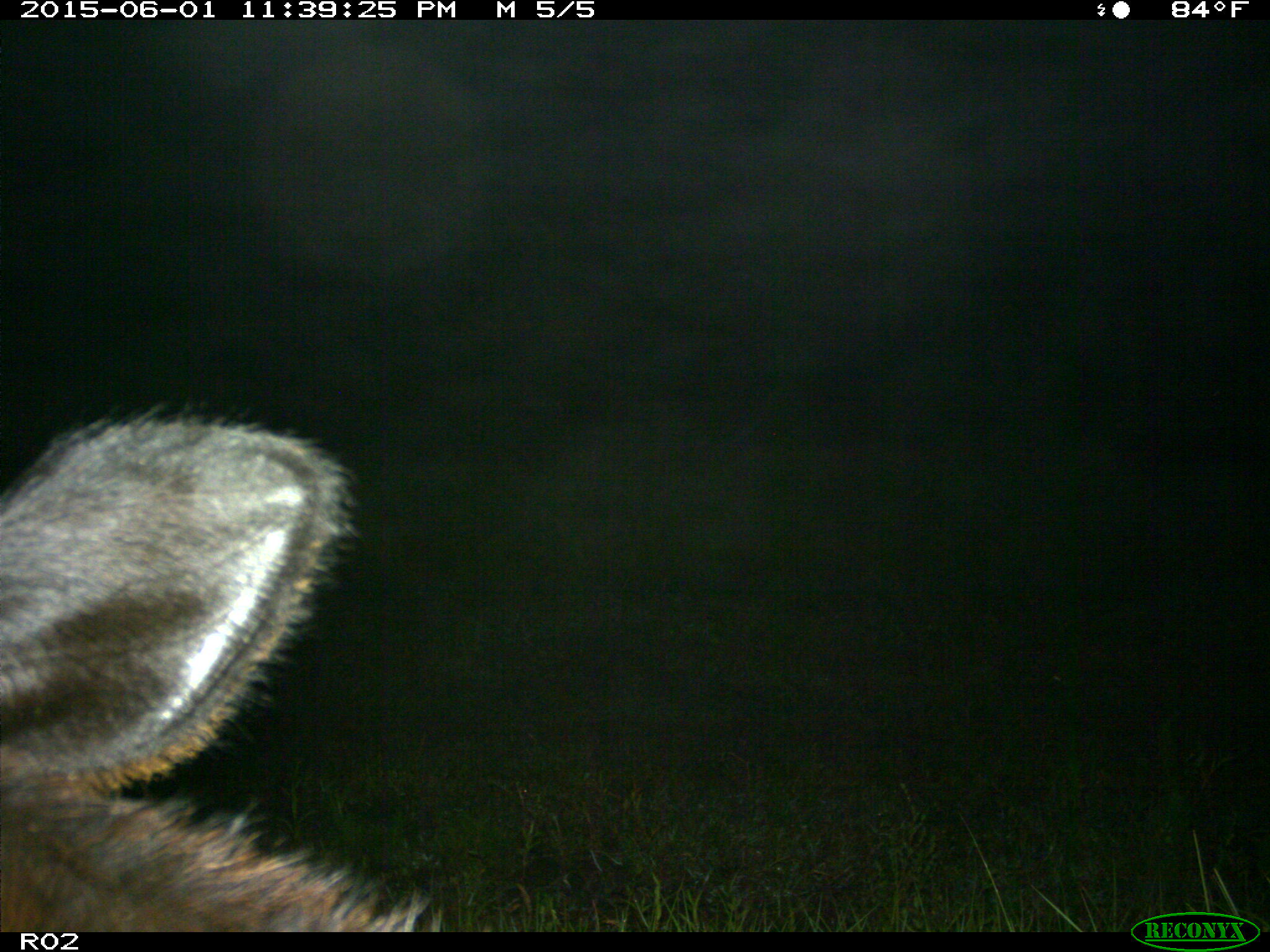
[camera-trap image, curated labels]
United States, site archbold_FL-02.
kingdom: Animalia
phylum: Chordata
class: Mammalia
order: Artiodactyla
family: Bovidae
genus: Bos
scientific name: Bos taurus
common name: domestic cow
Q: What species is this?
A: Bos taurus (domestic cow).